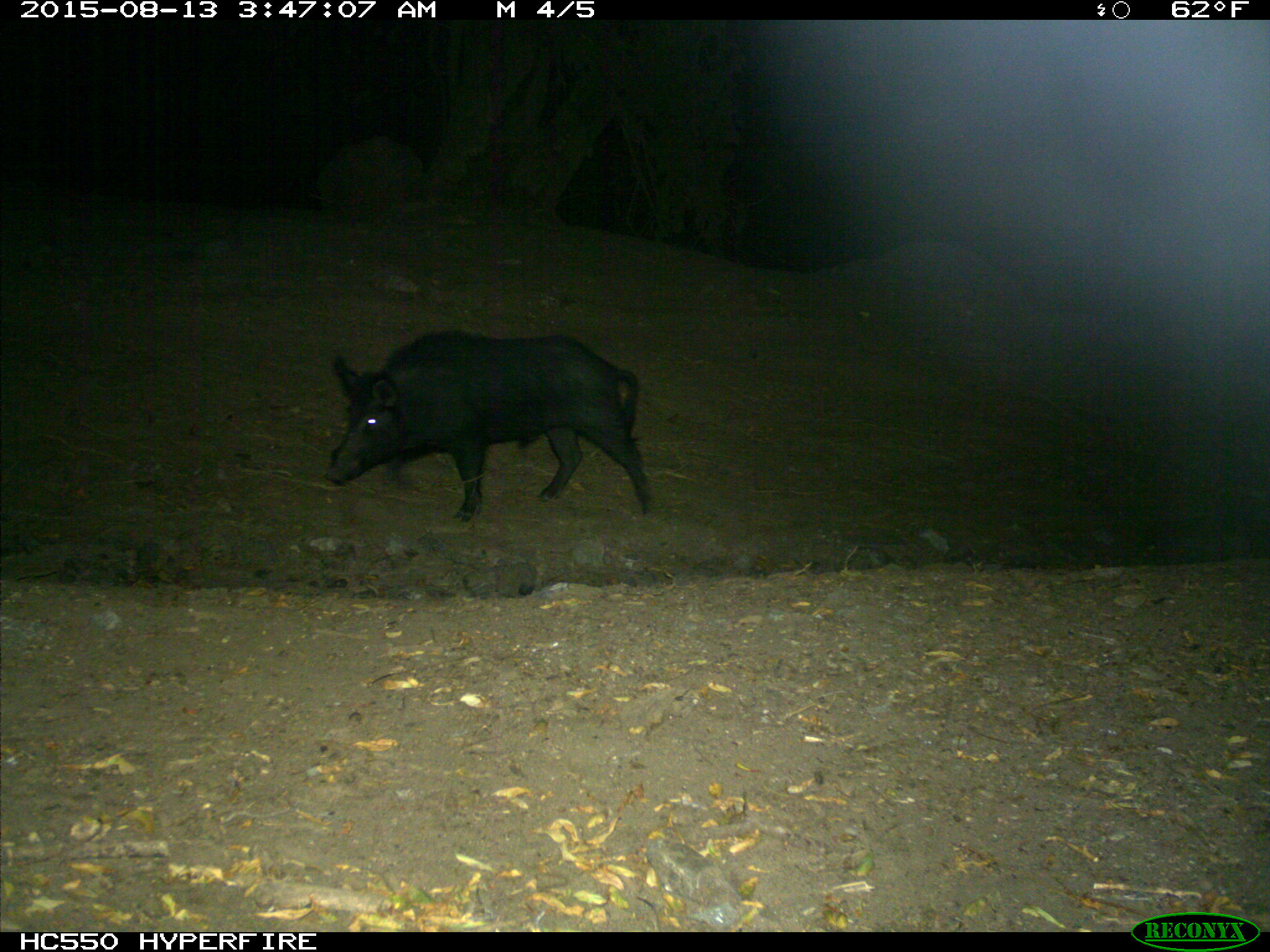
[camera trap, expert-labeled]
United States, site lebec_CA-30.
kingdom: Animalia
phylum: Chordata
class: Mammalia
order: Artiodactyla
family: Suidae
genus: Sus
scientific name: Sus scrofa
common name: wild boar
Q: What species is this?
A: Sus scrofa (wild boar).